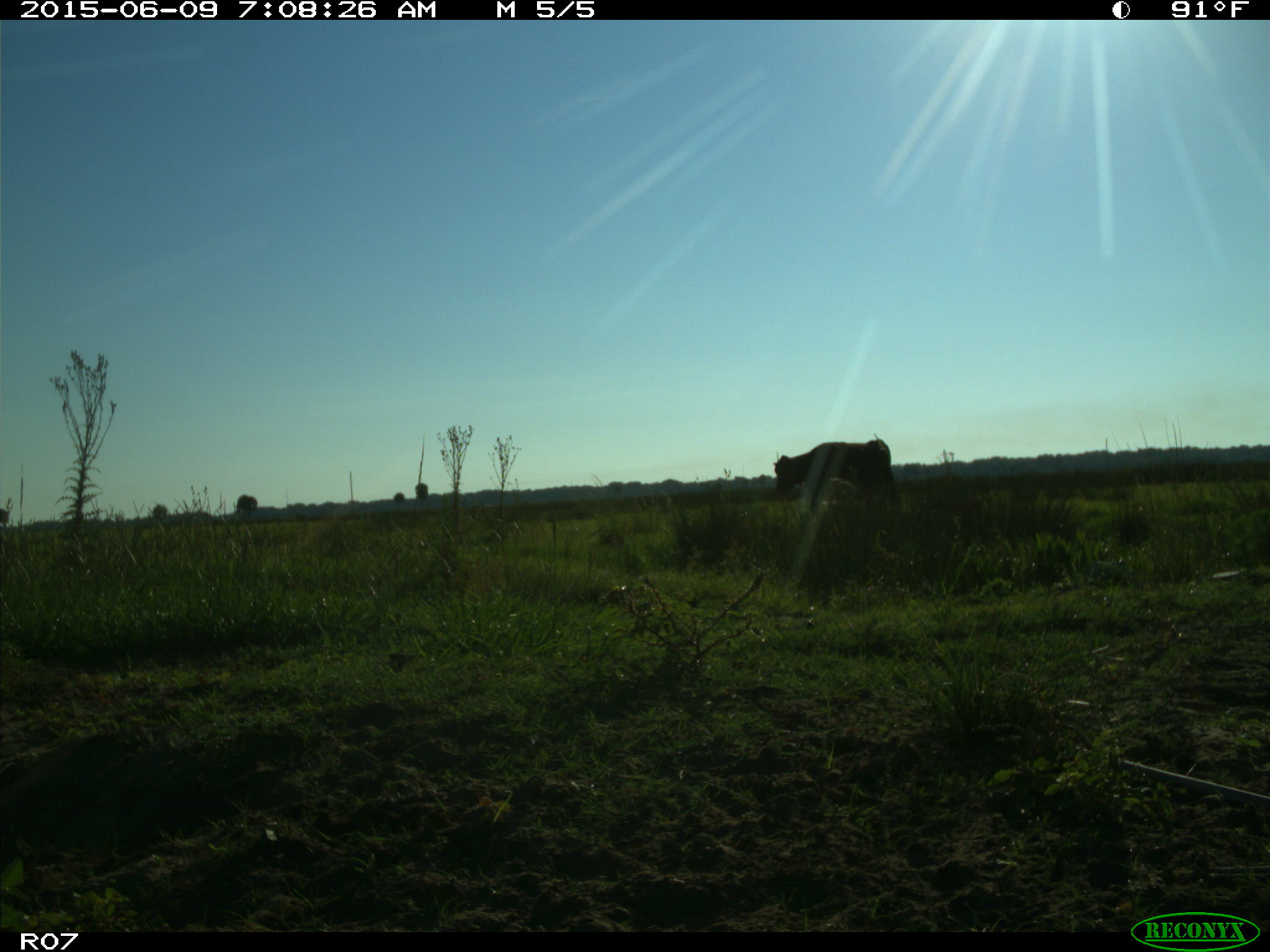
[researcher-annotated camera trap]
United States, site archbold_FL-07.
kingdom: Animalia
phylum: Chordata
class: Mammalia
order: Artiodactyla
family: Bovidae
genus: Bos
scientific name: Bos taurus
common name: domestic cow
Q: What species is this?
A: Bos taurus (domestic cow).